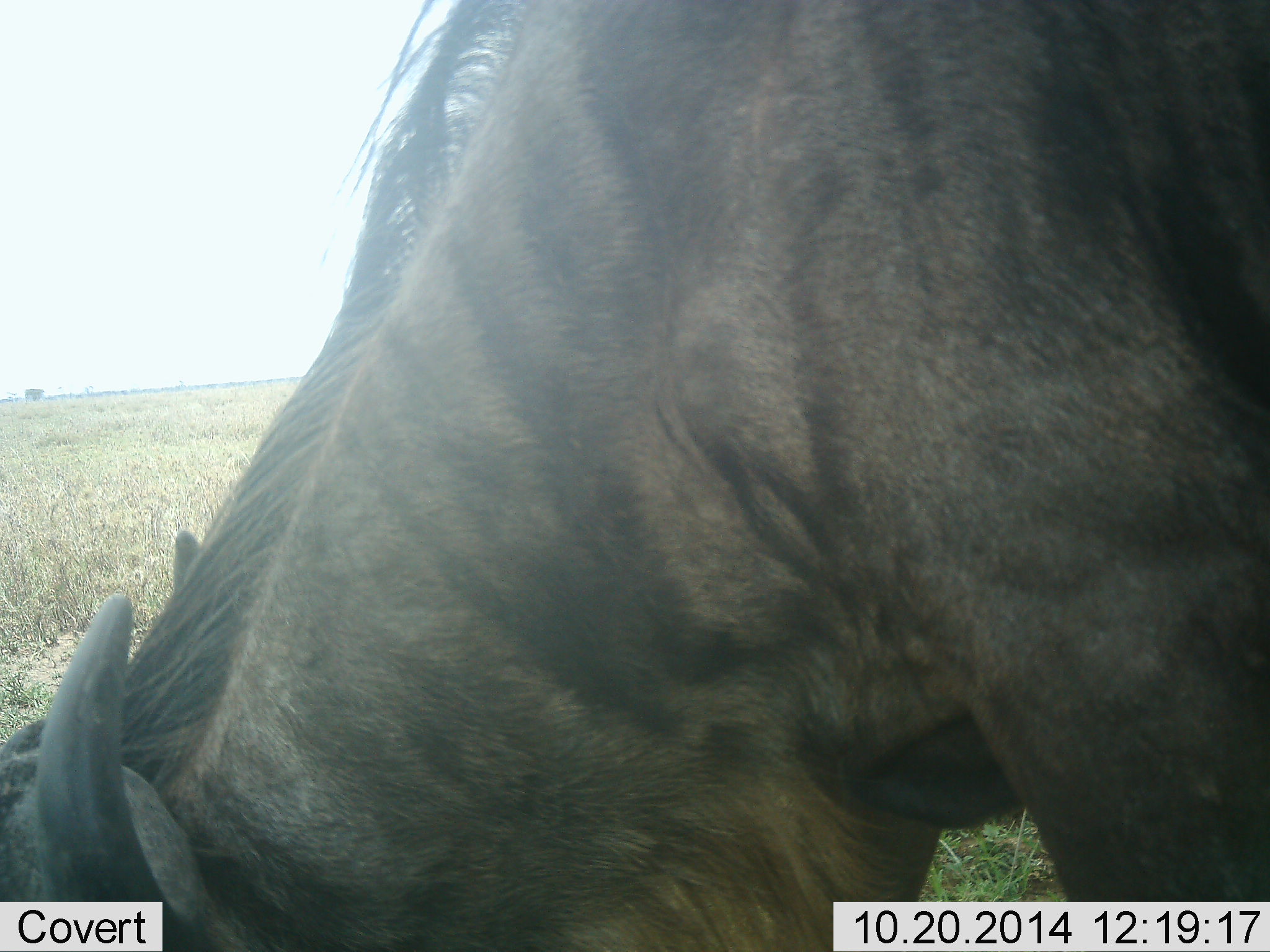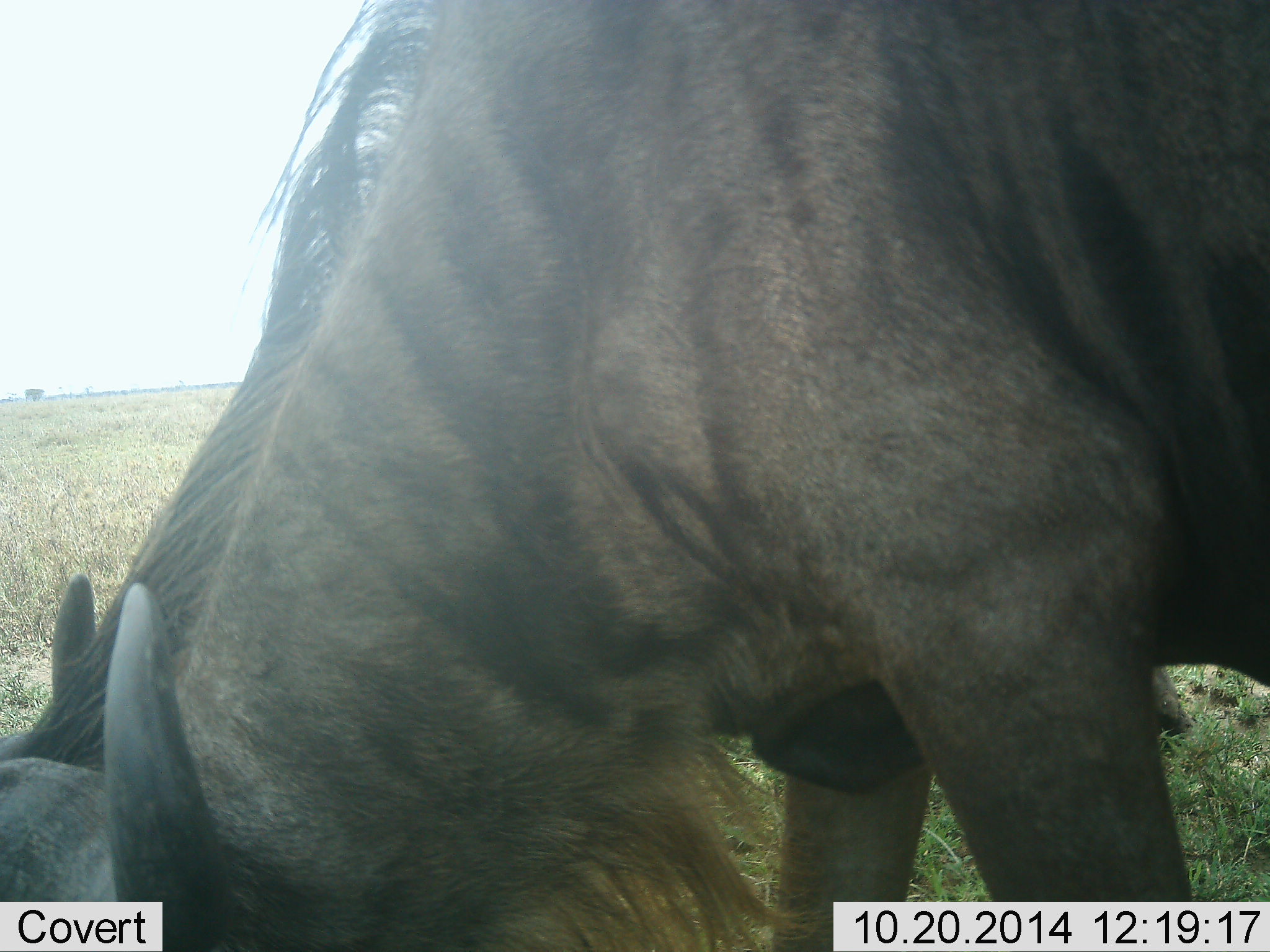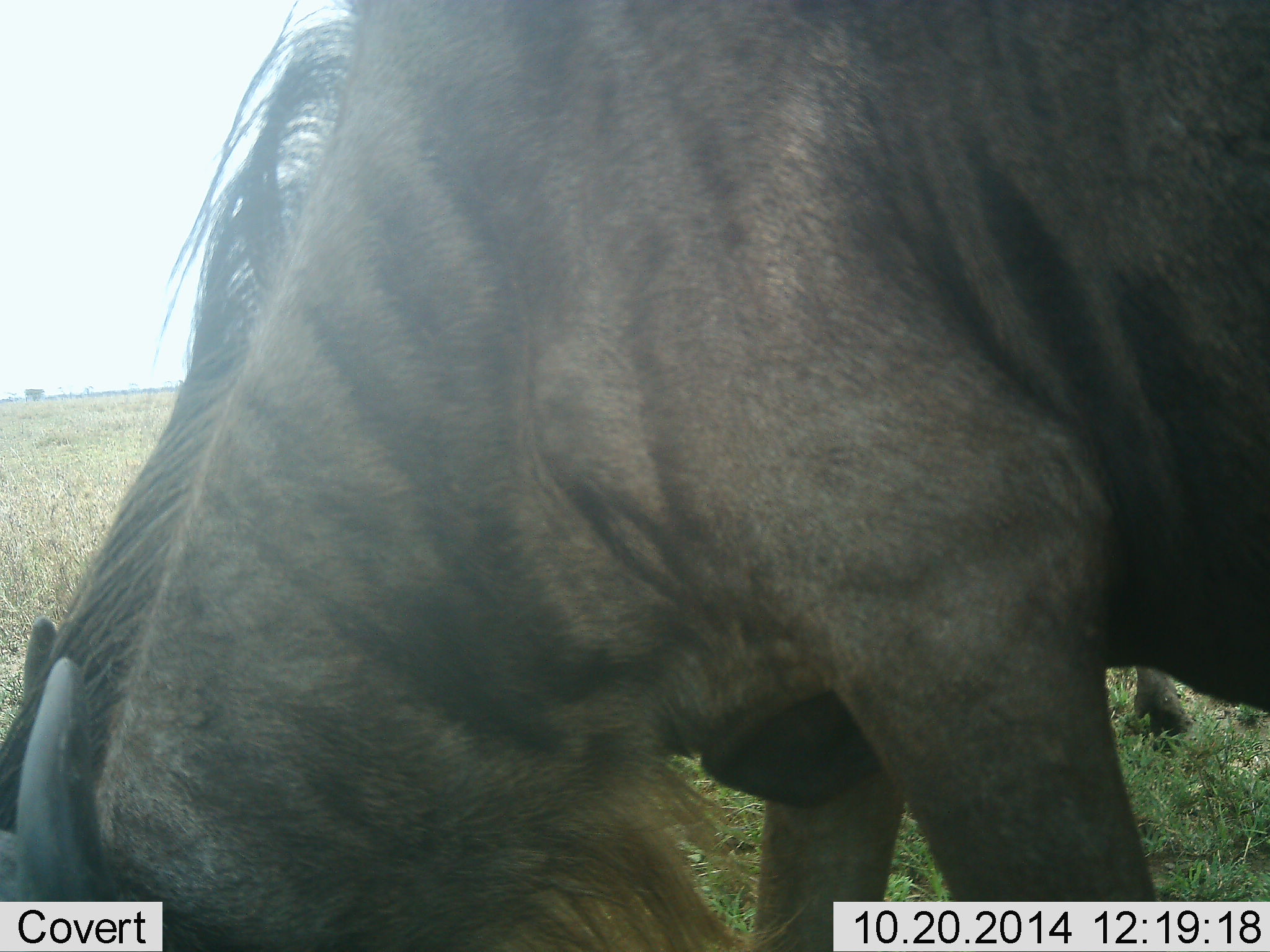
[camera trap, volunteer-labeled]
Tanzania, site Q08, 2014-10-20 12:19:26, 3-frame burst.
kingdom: Animalia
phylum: Chordata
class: Mammalia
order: Artiodactyla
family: Bovidae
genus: Connochaetes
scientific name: Connochaetes taurinus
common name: blue wildebeest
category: wildebeest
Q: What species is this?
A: Wildebeest (blue wildebeest) (Connochaetes taurinus).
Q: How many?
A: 1.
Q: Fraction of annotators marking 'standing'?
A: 10%.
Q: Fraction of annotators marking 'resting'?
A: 0%.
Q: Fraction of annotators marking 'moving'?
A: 10%.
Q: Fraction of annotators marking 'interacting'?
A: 0%.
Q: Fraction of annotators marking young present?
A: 0%.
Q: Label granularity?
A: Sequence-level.